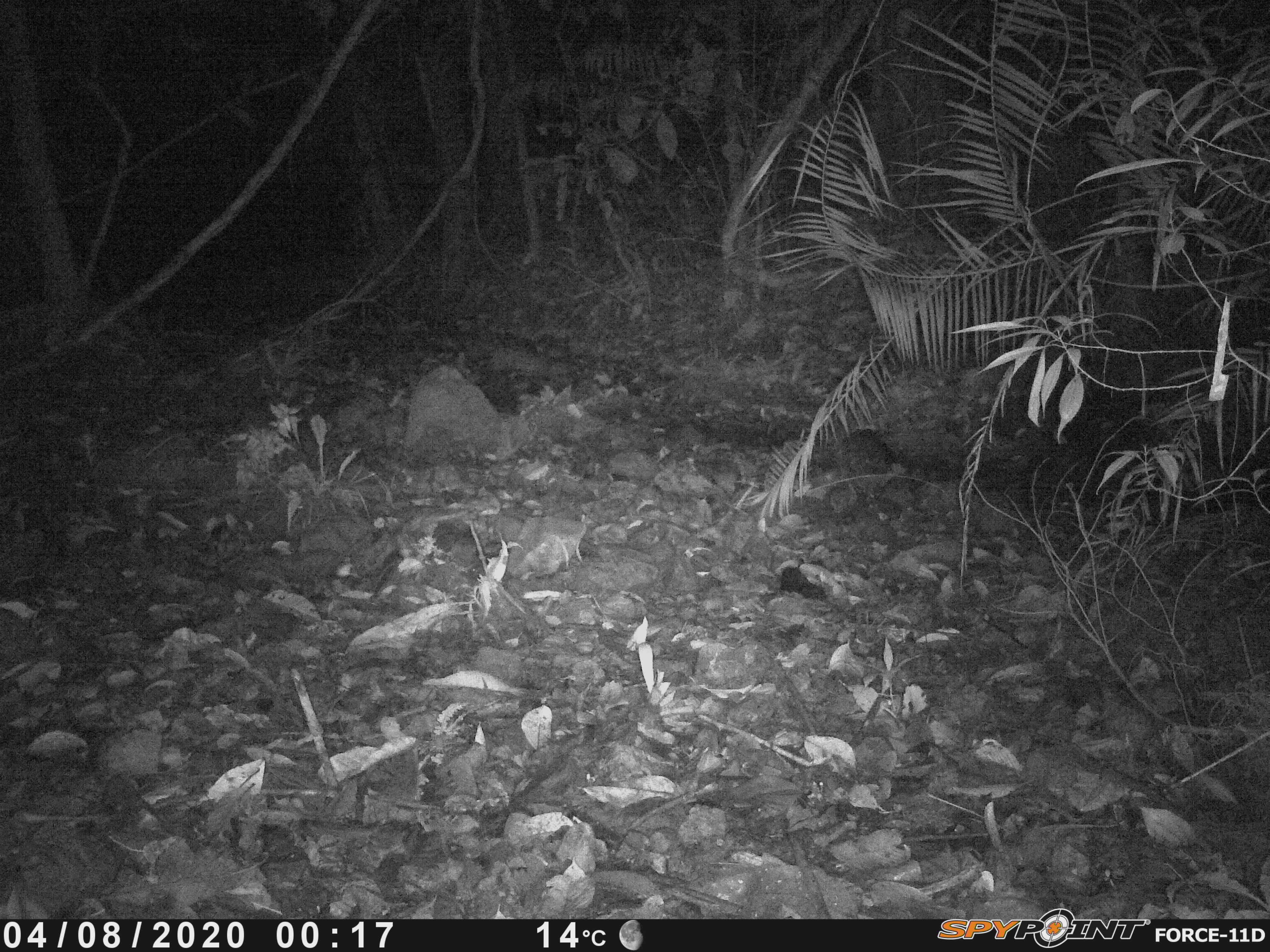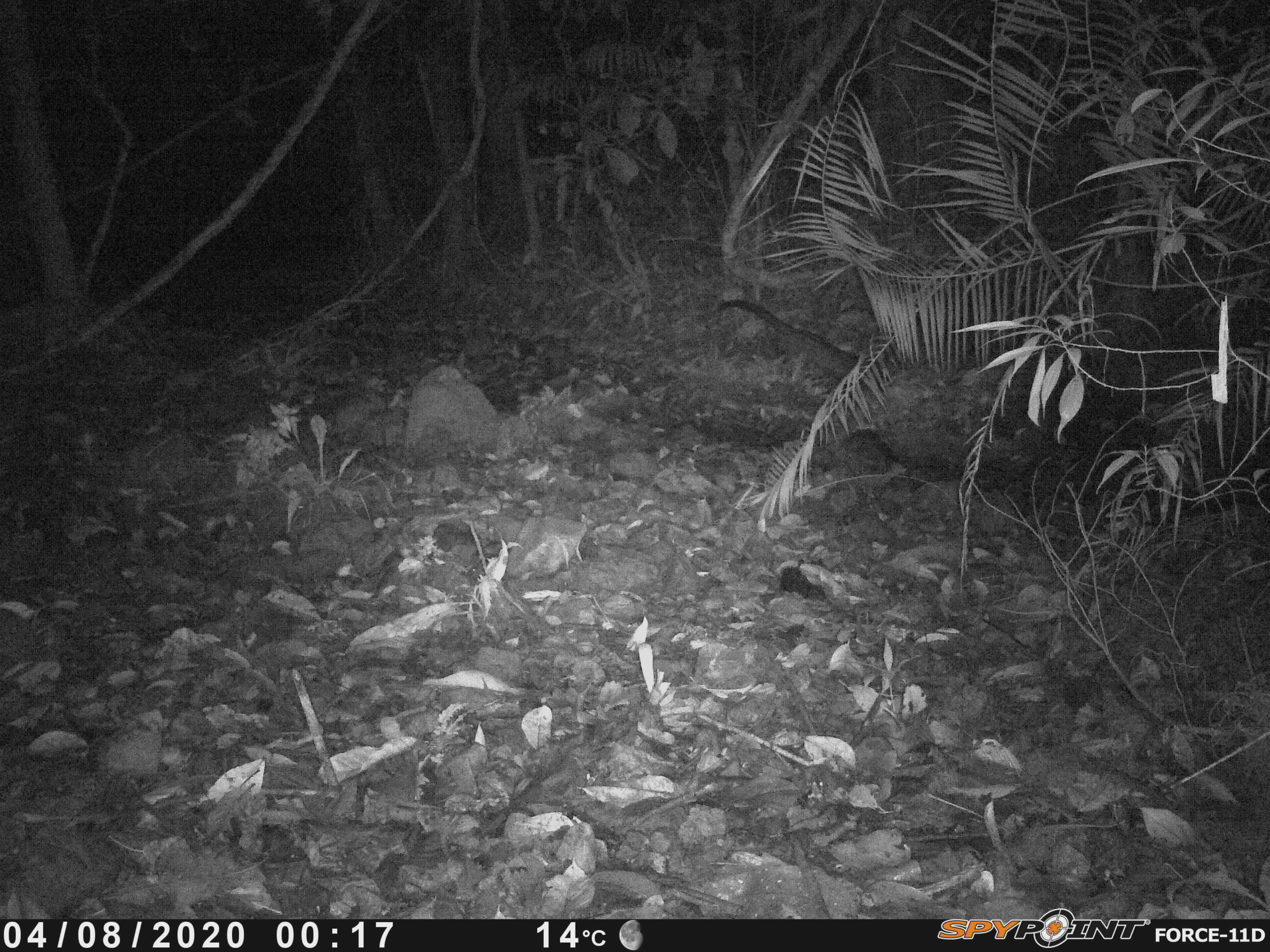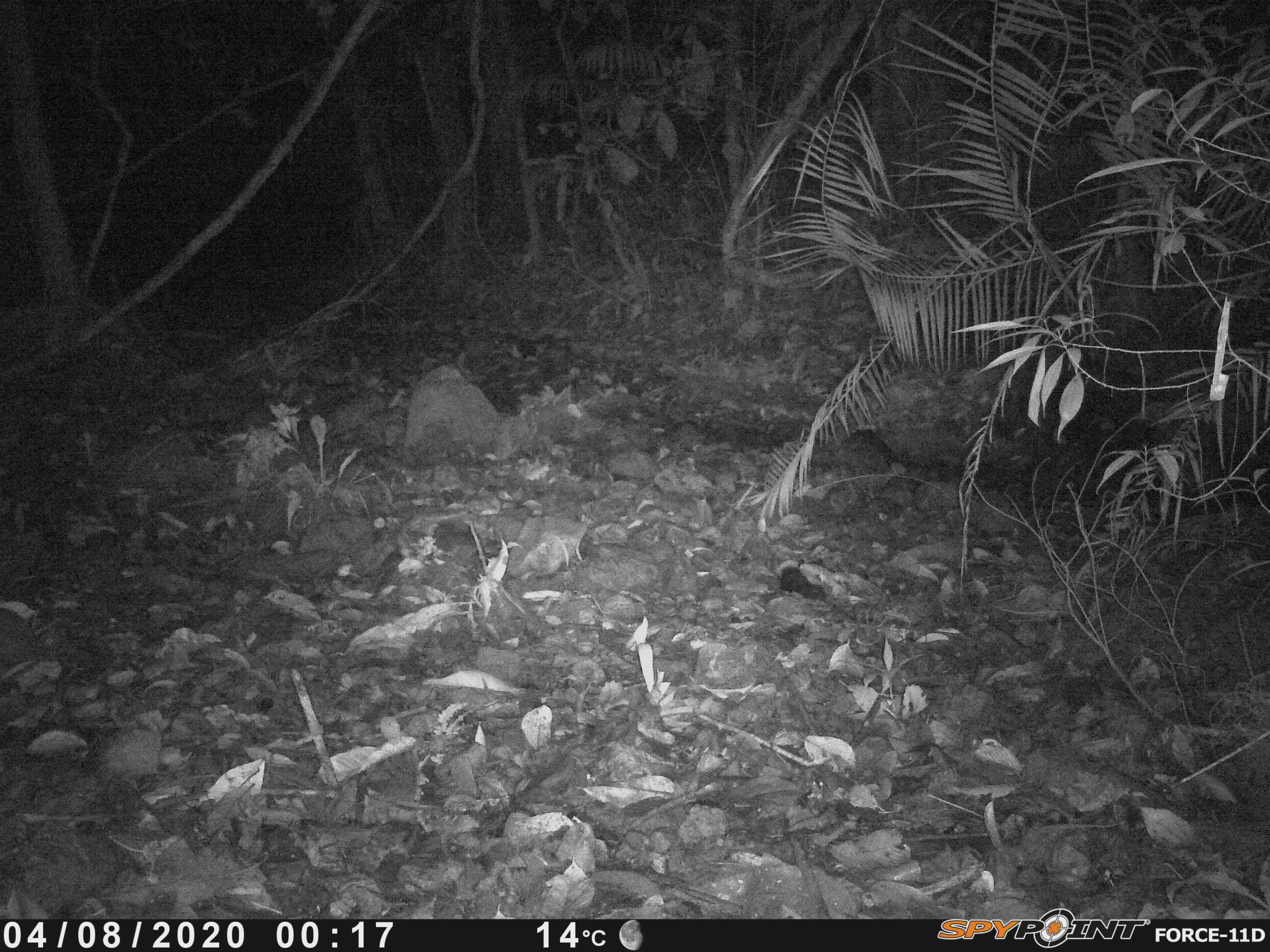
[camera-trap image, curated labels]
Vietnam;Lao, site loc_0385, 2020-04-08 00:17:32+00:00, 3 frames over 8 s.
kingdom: Animalia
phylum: Chordata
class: Mammalia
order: Carnivora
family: Viverridae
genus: Paradoxurus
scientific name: Paradoxurus hermaphroditus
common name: common palm civet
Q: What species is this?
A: Common palm civet (Paradoxurus hermaphroditus).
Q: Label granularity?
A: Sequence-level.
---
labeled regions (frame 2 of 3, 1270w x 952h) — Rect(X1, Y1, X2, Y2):
common palm civet: Rect(716, 299, 859, 381)